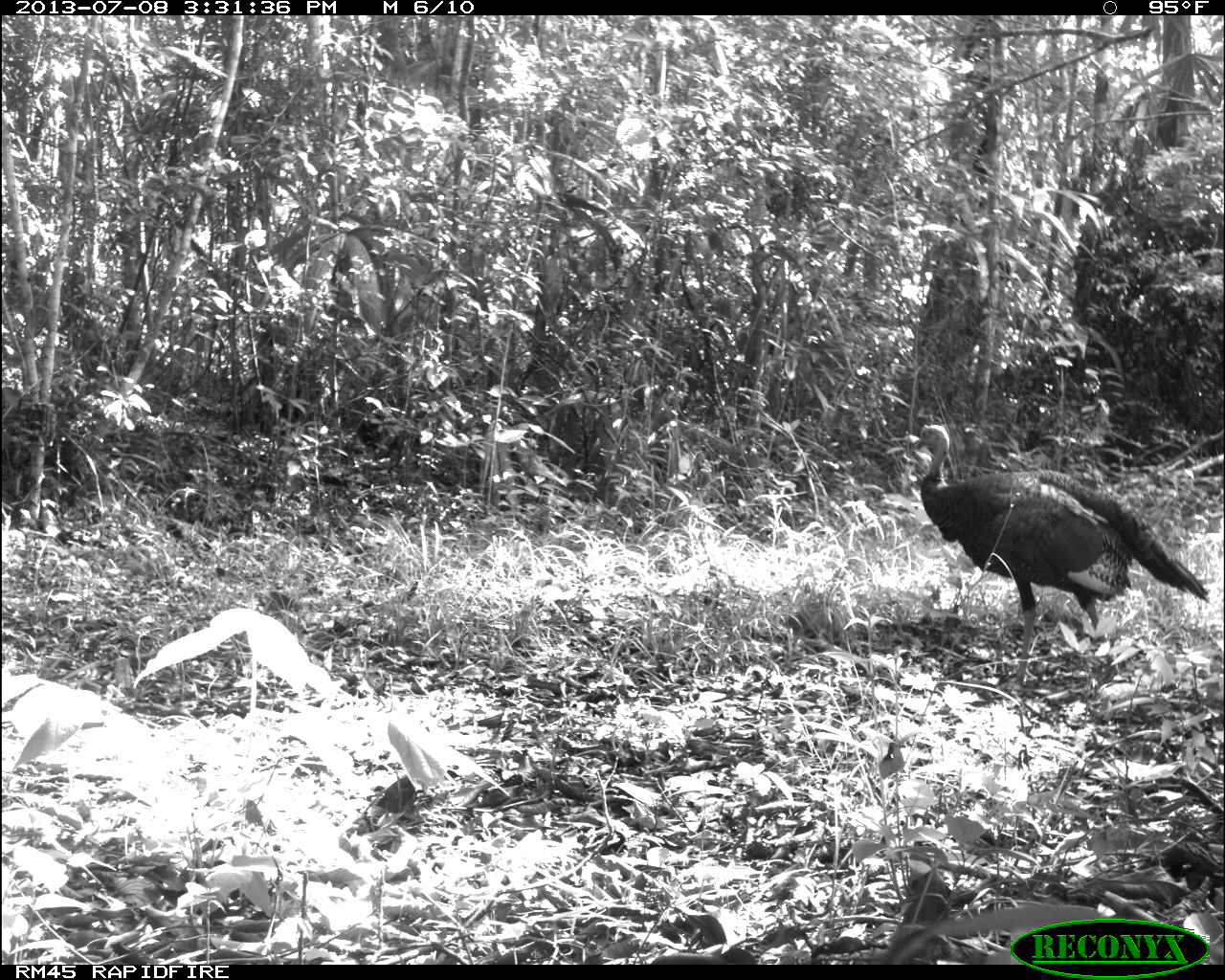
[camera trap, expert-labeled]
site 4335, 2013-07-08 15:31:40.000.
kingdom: Animalia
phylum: Chordata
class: Aves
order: Galliformes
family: Phasianidae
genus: Meleagris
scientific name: Meleagris ocellata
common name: ocellated turkey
Meleagris ocellata (ocellated turkey), count 2, sex female.